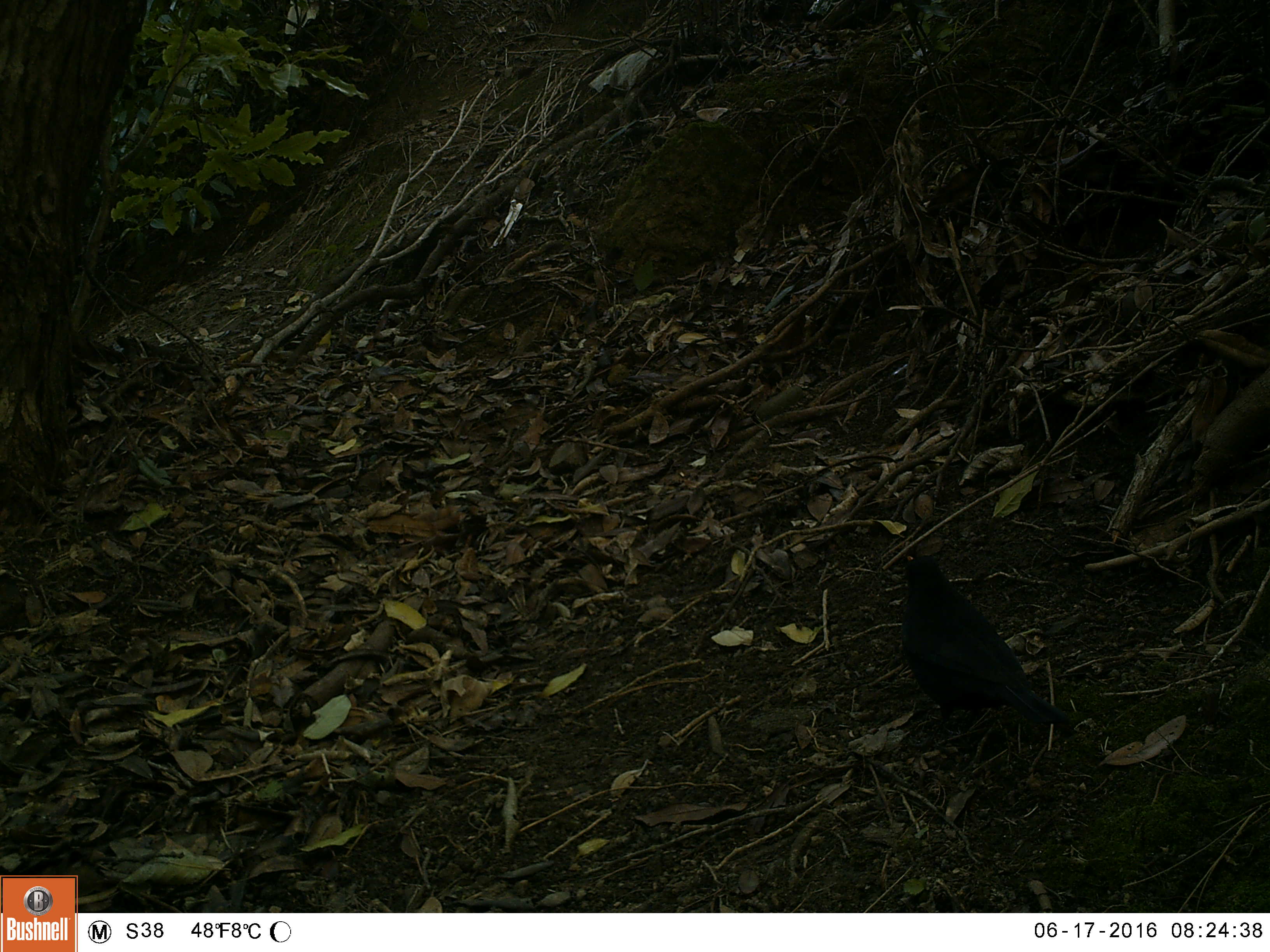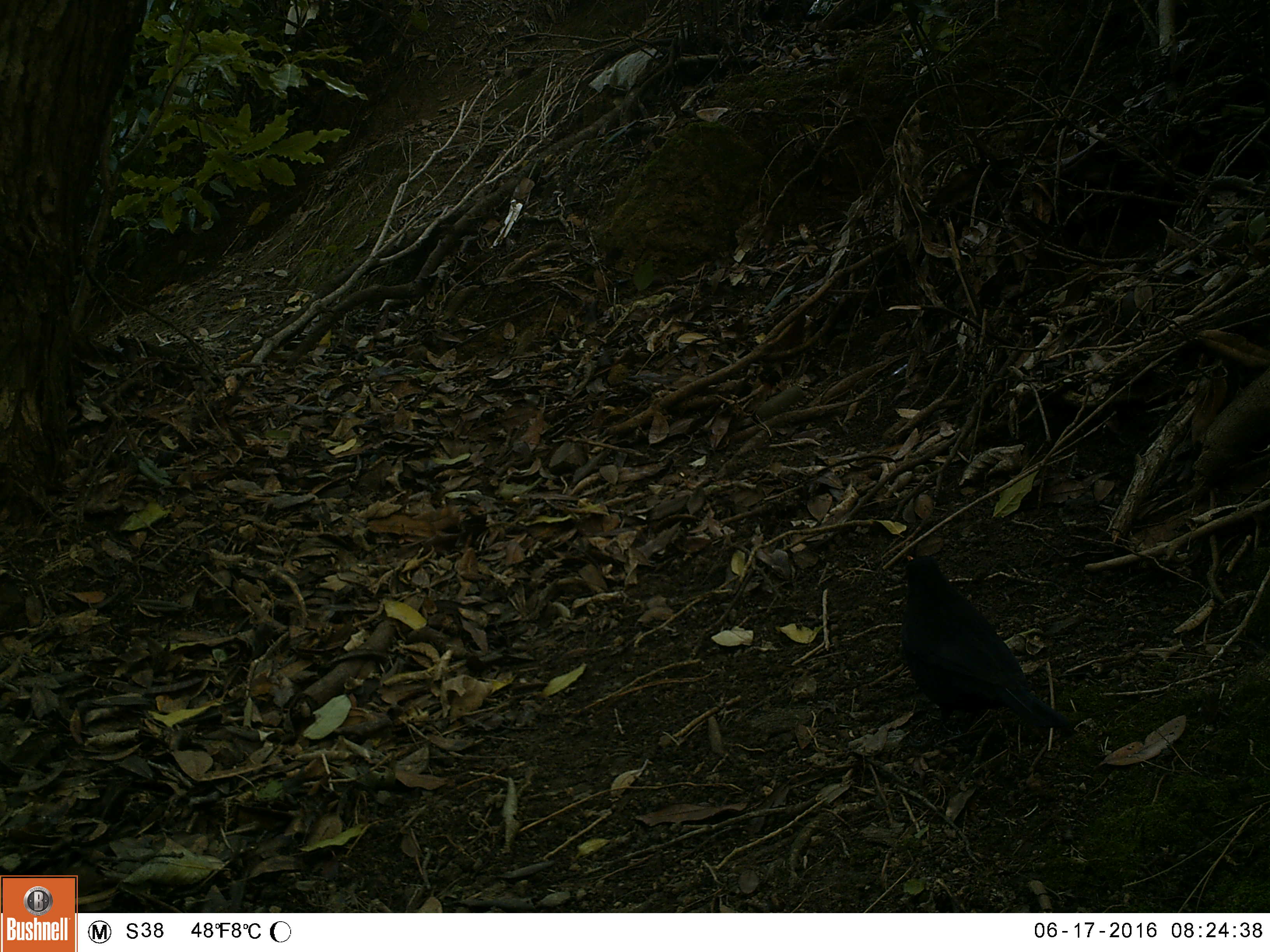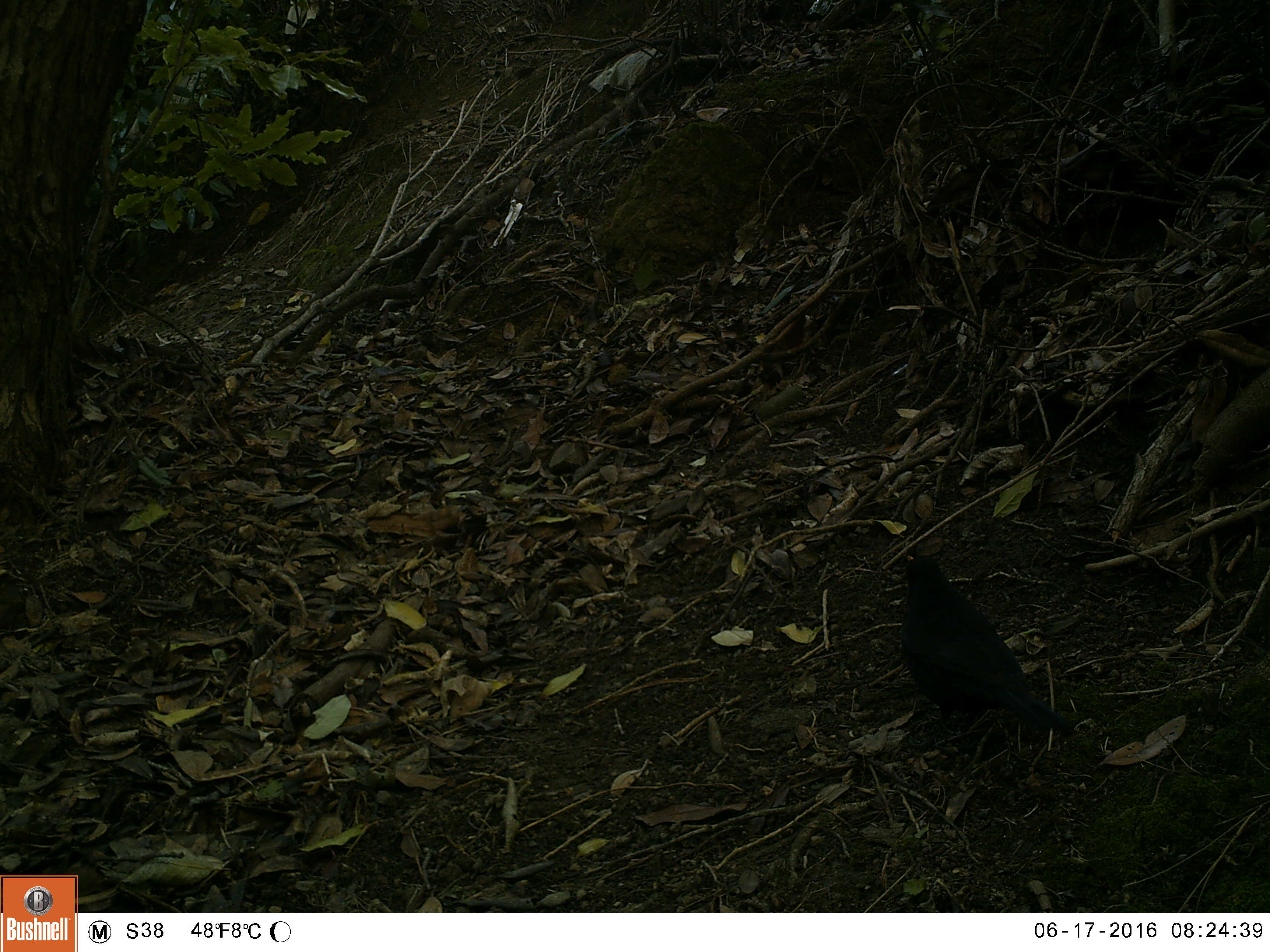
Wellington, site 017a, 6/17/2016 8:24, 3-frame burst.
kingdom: Animalia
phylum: Chordata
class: Aves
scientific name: Aves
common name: bird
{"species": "bird (Aves)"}